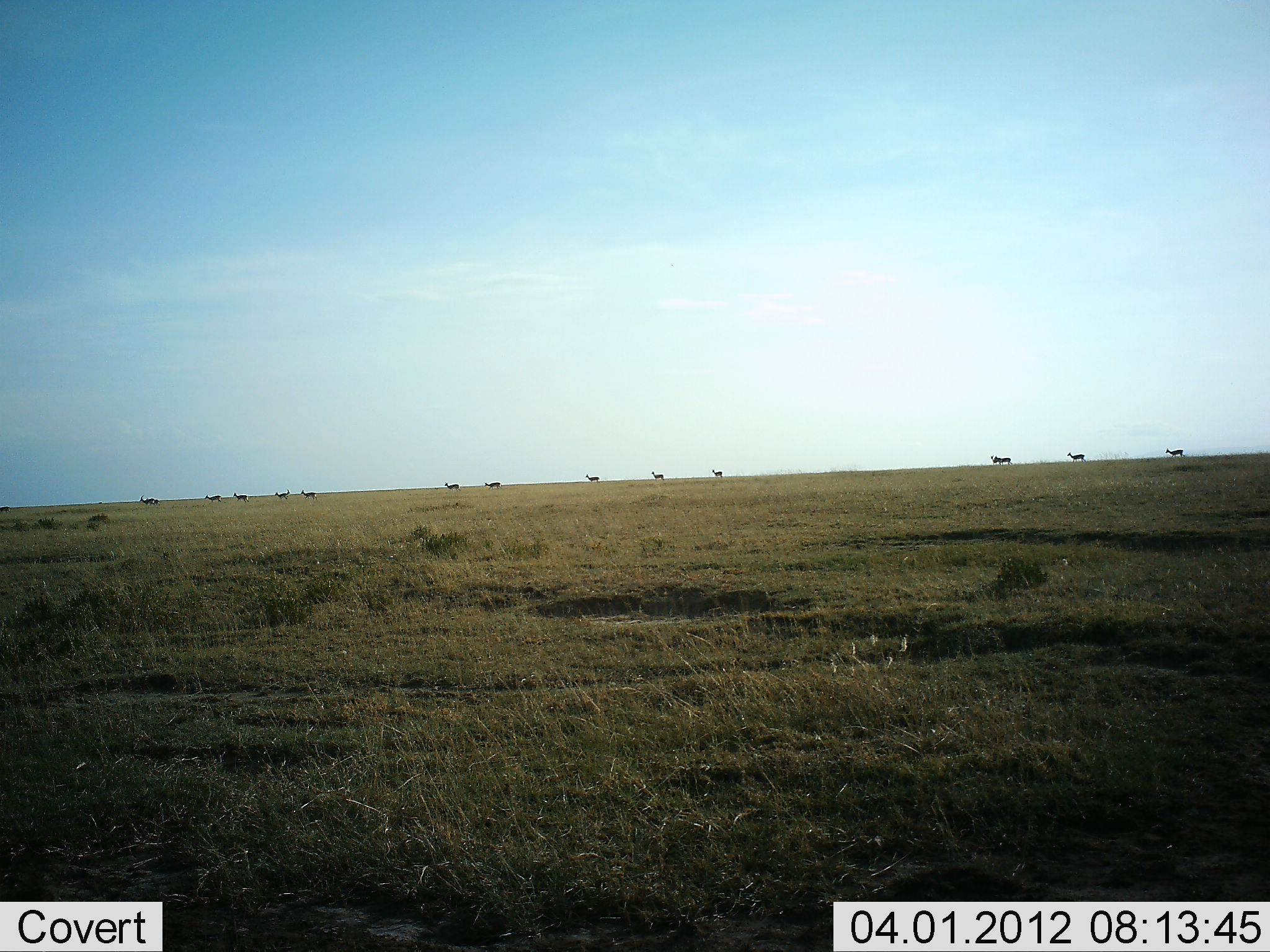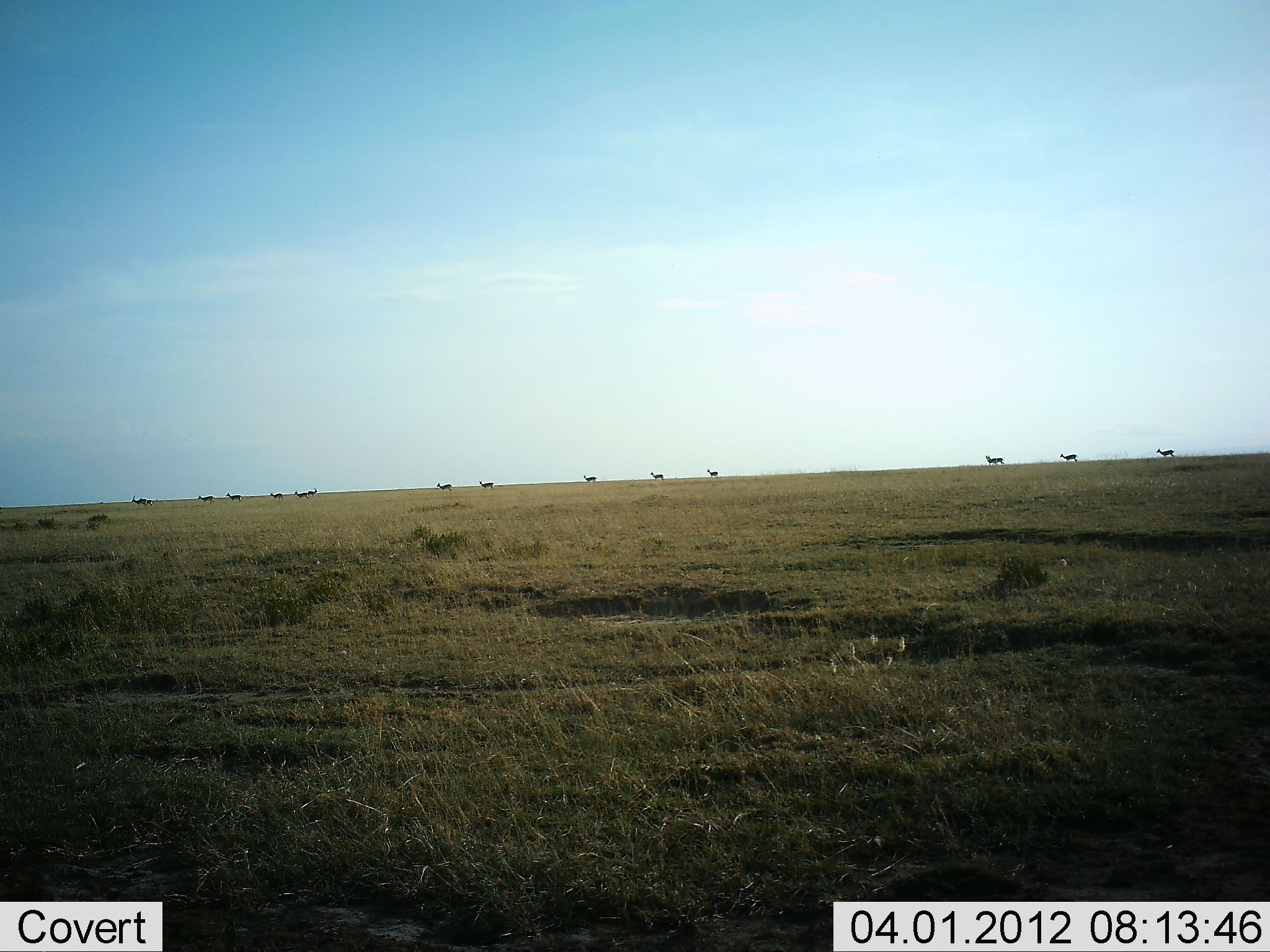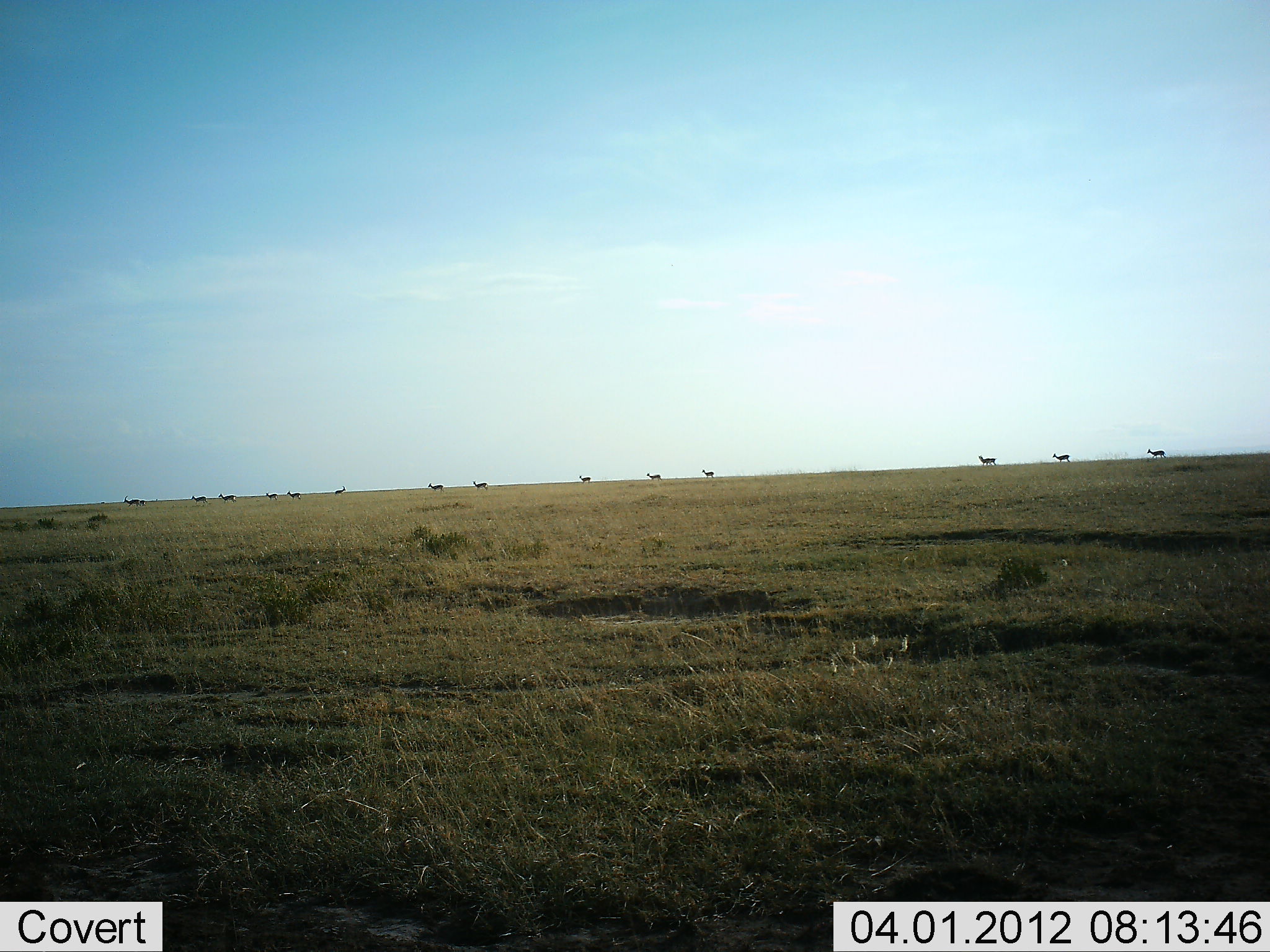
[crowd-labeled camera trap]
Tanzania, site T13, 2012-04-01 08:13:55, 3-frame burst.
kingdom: Animalia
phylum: Chordata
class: Mammalia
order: Artiodactyla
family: Bovidae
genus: Eudorcas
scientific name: Eudorcas thomsonii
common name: thomson's gazelle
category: gazellethomsons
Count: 11-50.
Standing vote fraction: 12%.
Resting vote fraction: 0%.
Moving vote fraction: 100%.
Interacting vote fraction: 0%.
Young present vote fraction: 0%.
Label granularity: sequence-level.